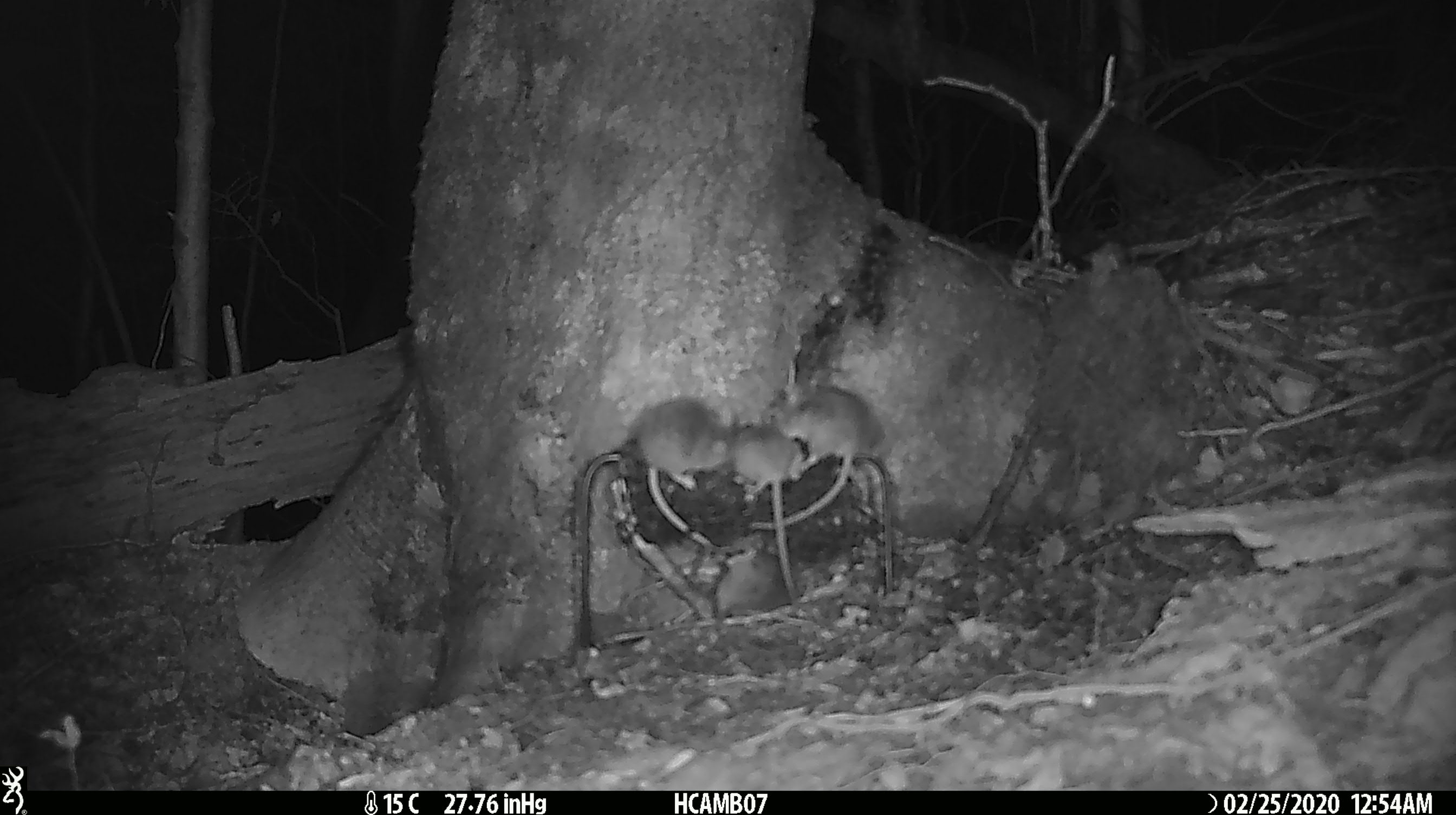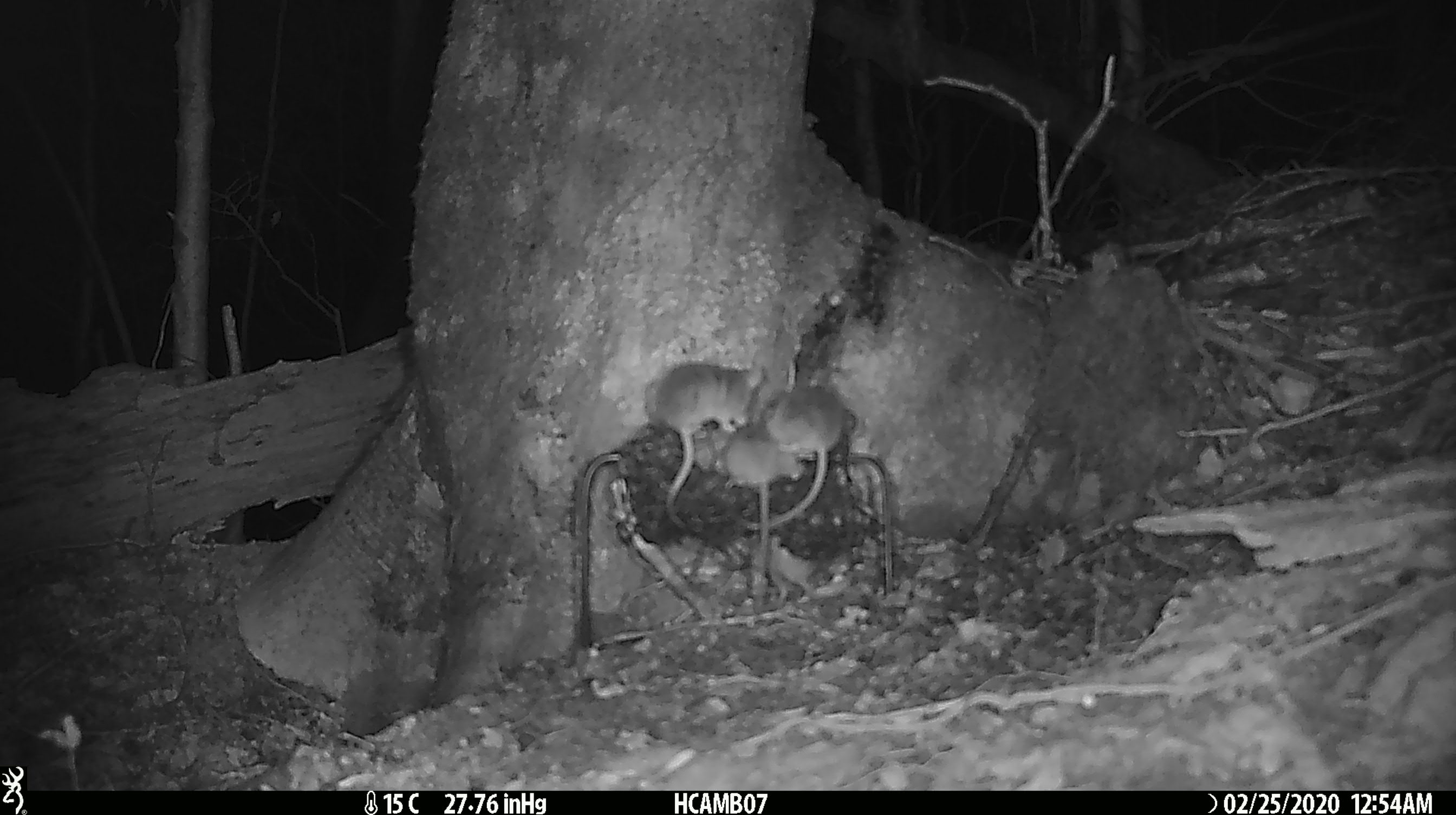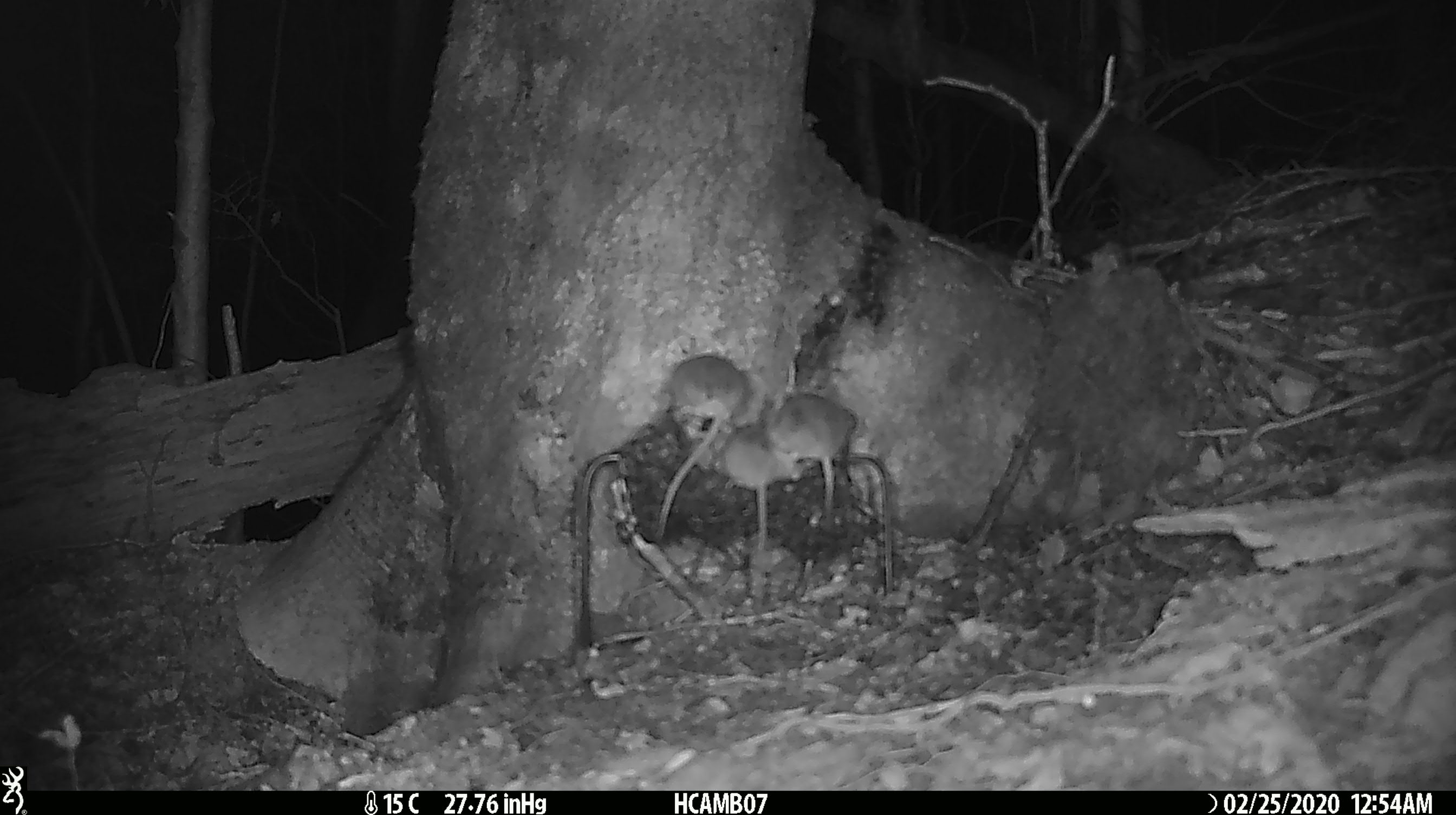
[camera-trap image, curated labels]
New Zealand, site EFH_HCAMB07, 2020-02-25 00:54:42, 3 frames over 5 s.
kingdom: Animalia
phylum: Chordata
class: Mammalia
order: Rodentia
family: Muridae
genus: Mus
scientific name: Mus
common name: mouse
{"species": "mouse (Mus)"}